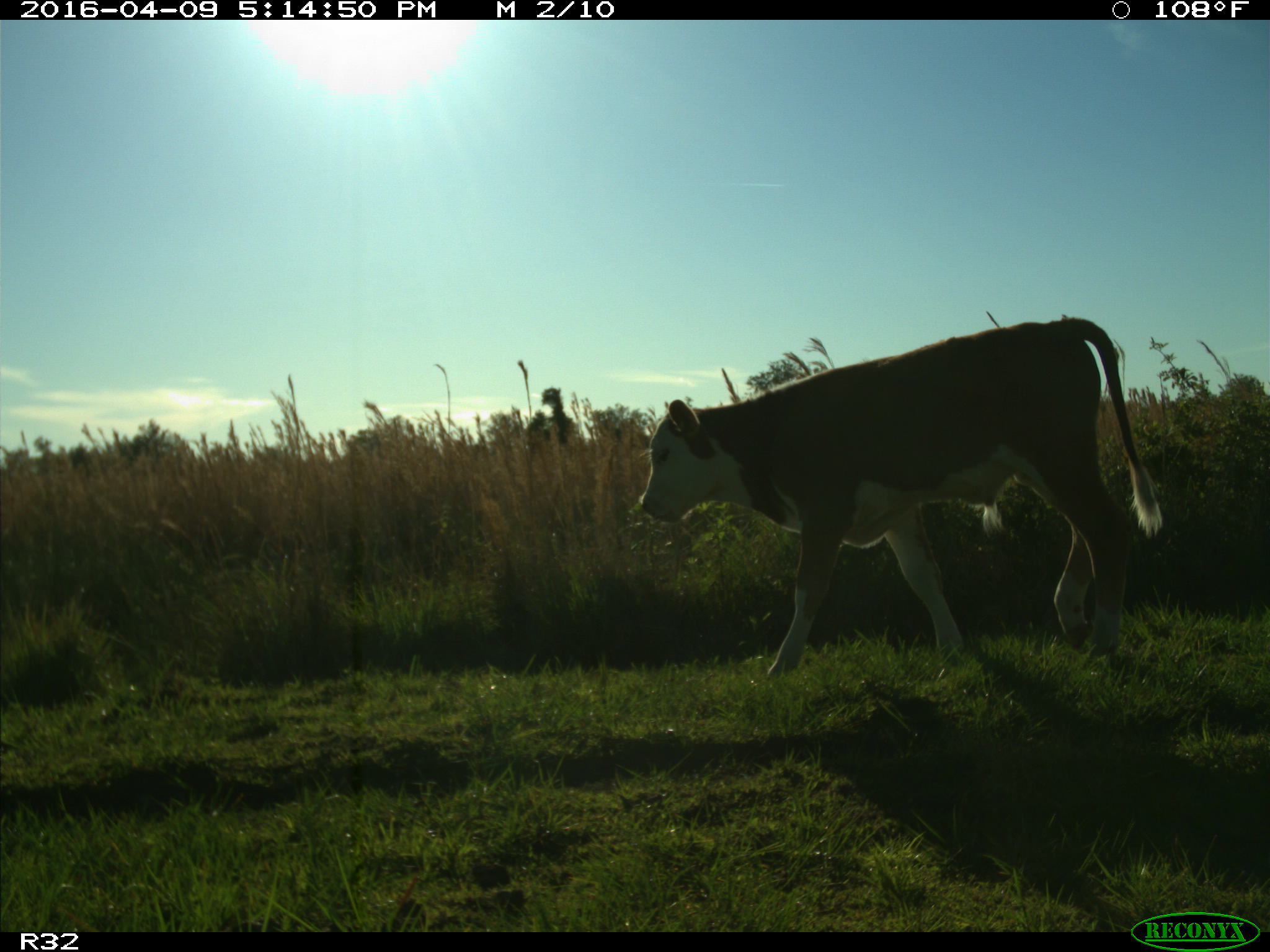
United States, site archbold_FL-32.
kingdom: Animalia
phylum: Chordata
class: Mammalia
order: Artiodactyla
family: Bovidae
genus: Bos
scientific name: Bos taurus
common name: domestic cow